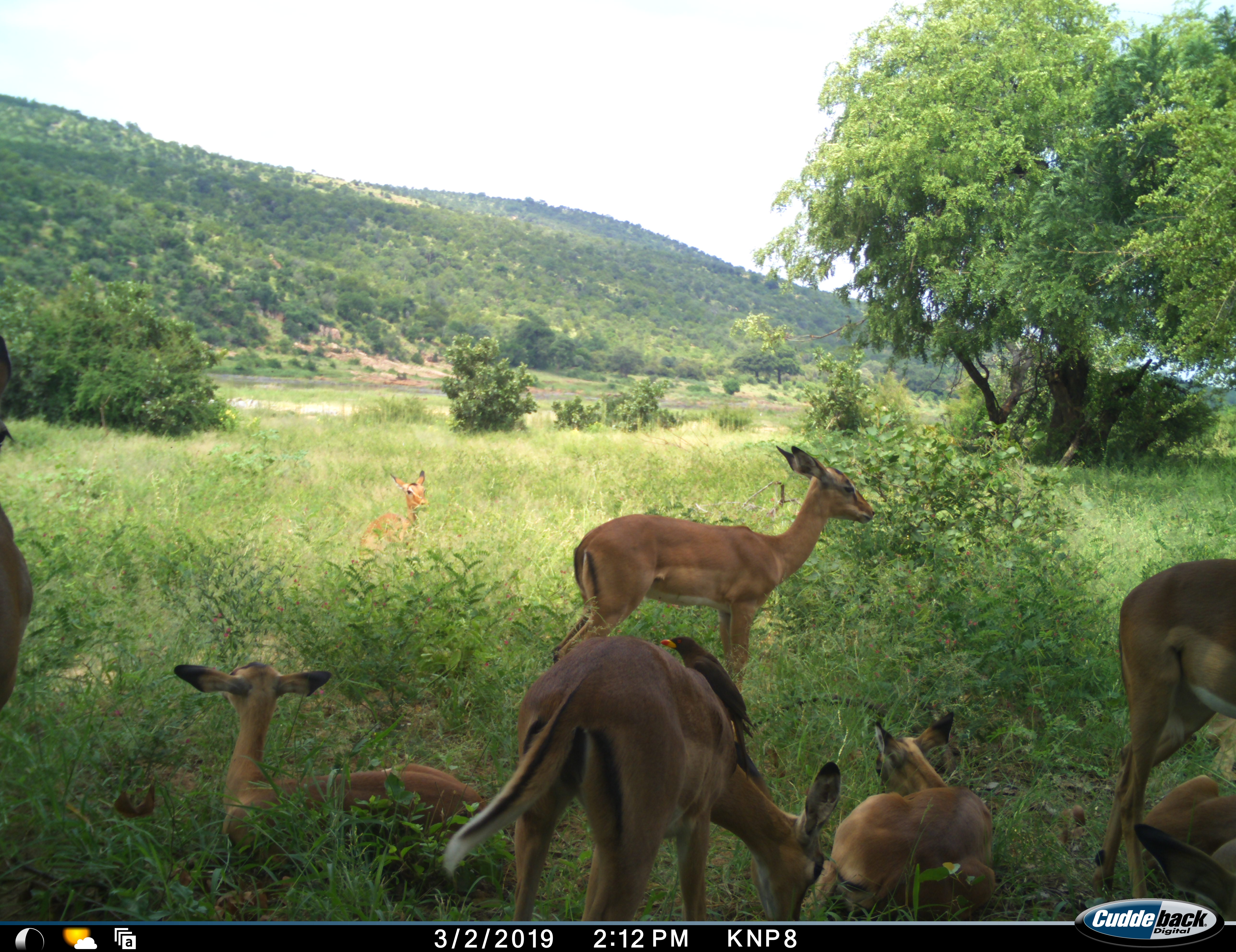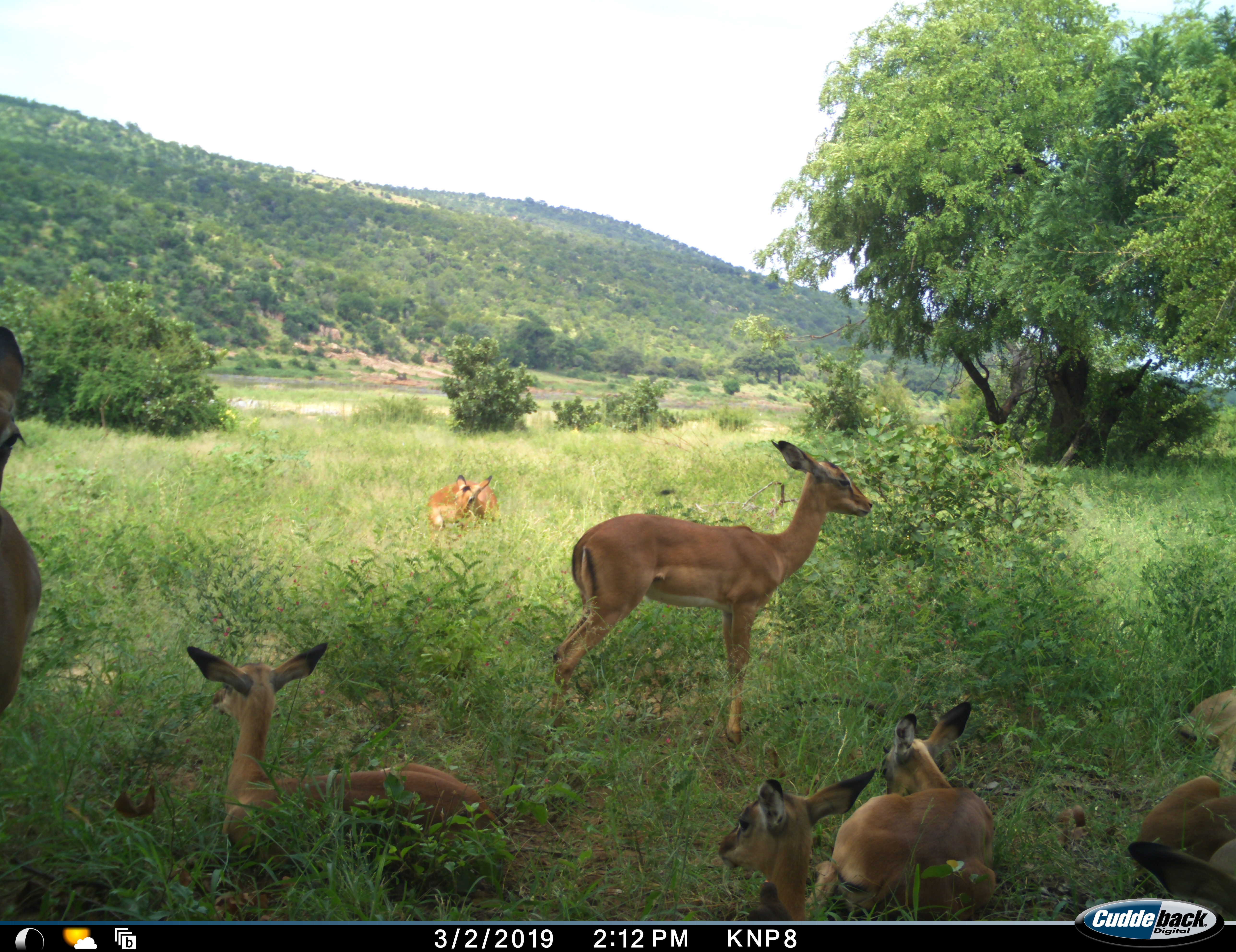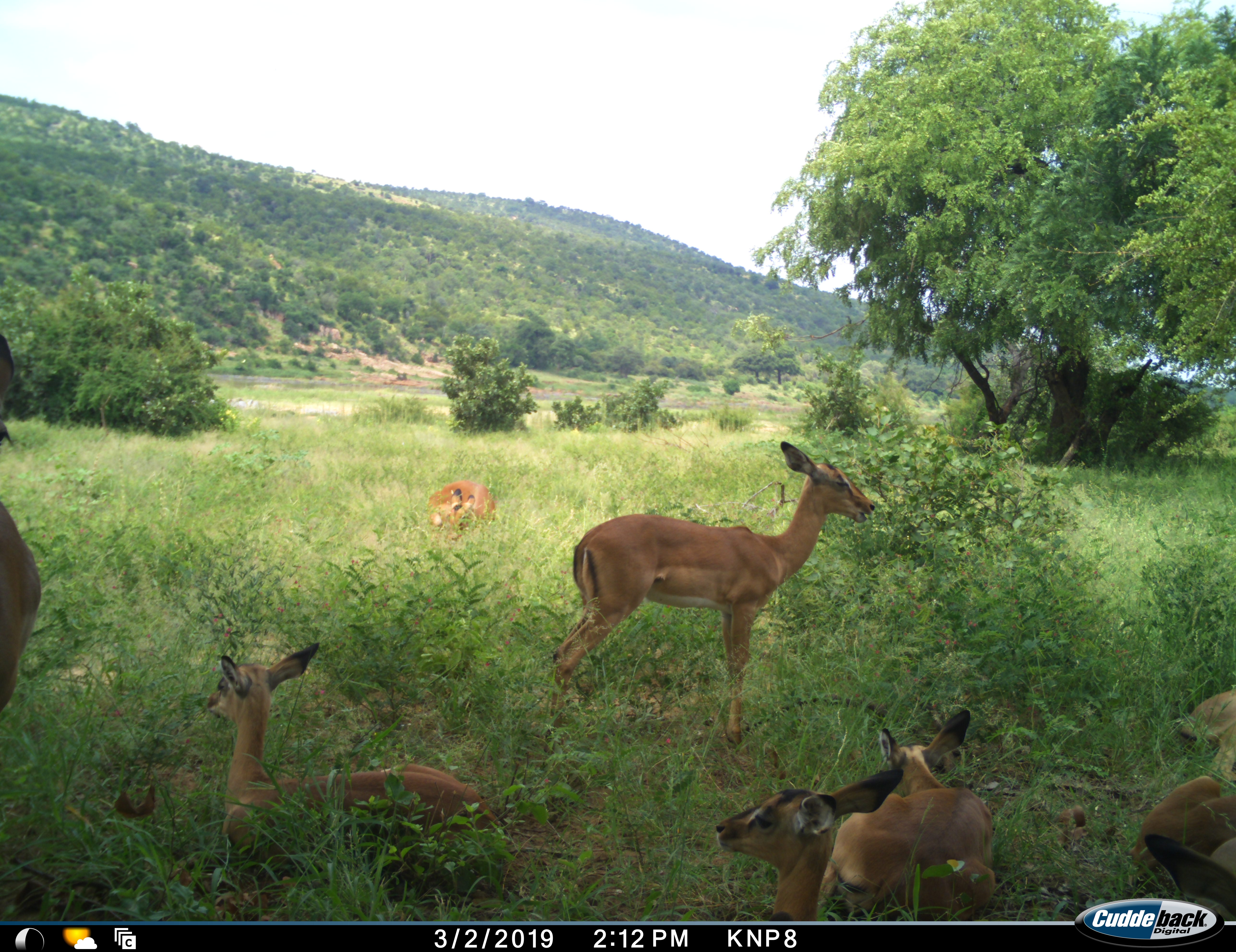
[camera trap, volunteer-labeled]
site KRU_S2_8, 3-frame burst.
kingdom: Animalia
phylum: Chordata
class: Mammalia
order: Artiodactyla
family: Bovidae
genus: Aepyceros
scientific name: Aepyceros melampus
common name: impala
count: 8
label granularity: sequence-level